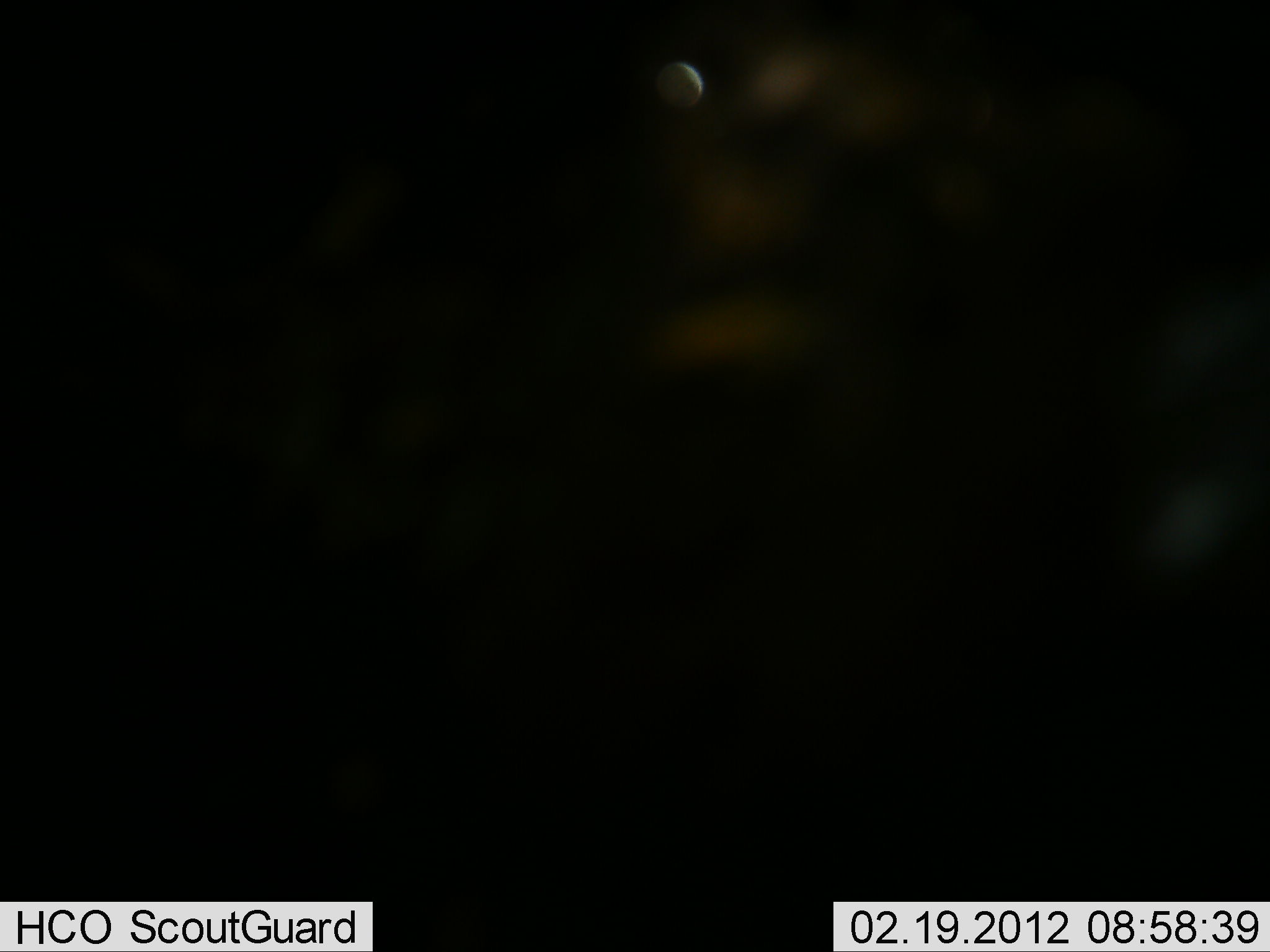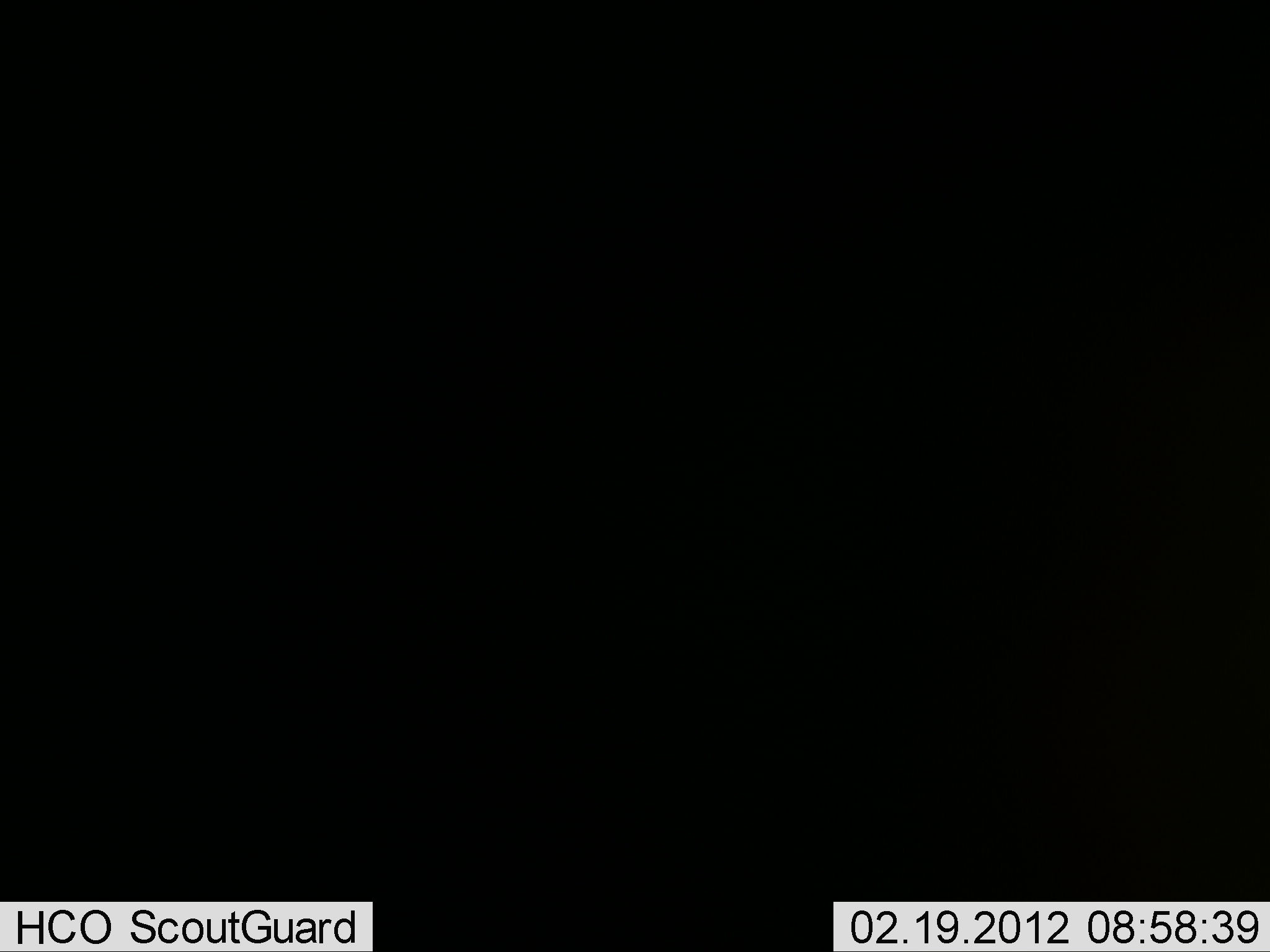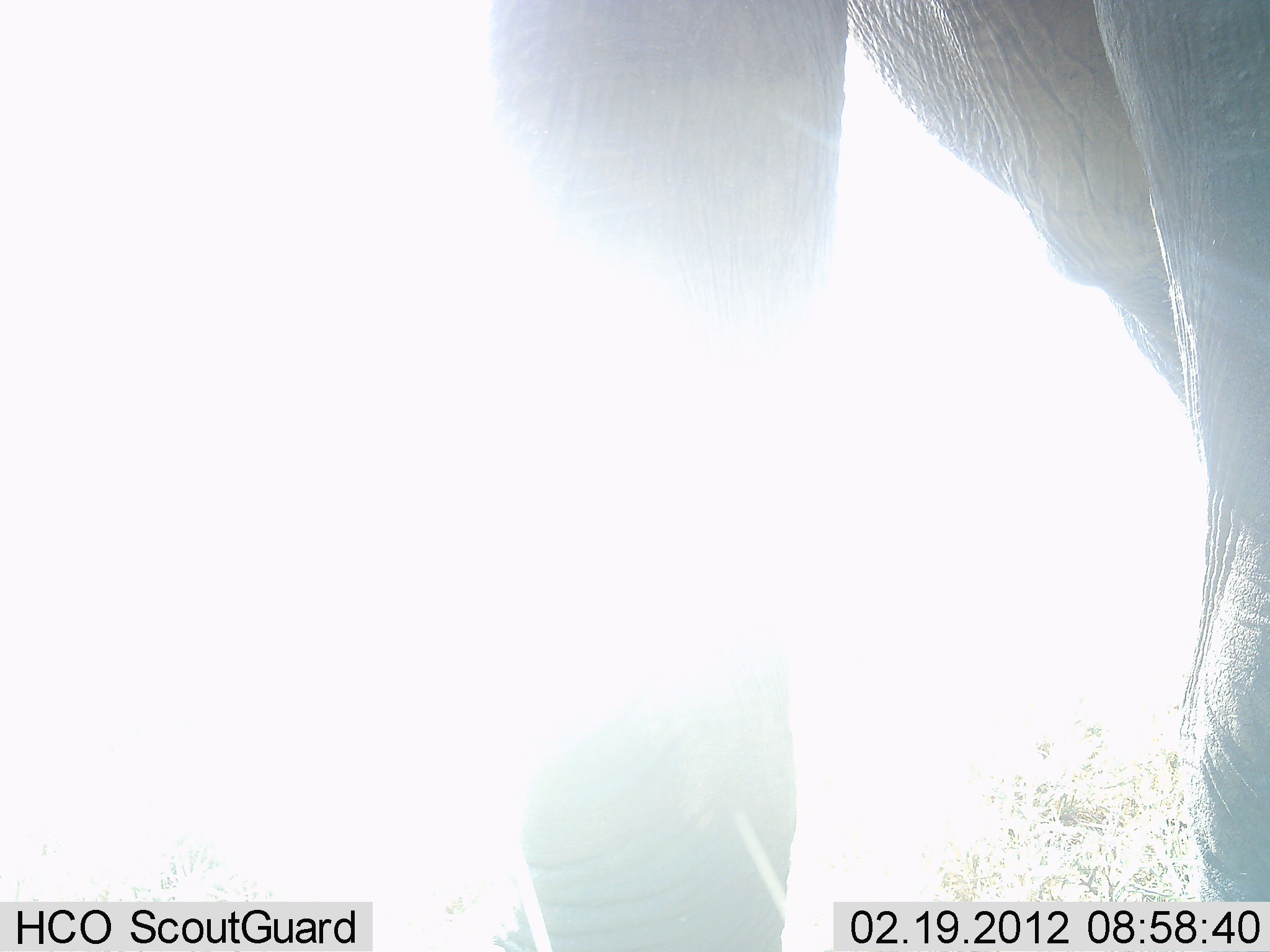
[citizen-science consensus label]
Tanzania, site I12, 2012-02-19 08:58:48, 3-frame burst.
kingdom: Animalia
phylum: Chordata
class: Mammalia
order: Proboscidea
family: Elephantidae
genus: Loxodonta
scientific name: Loxodonta africana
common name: african bush elephant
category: elephant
Elephant (african bush elephant) (Loxodonta africana), count 1. Behavior (volunteer vote fractions): standing 58%, resting 0%, moving 50%, interacting 0%. Young present (vote fraction): 0%. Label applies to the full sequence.